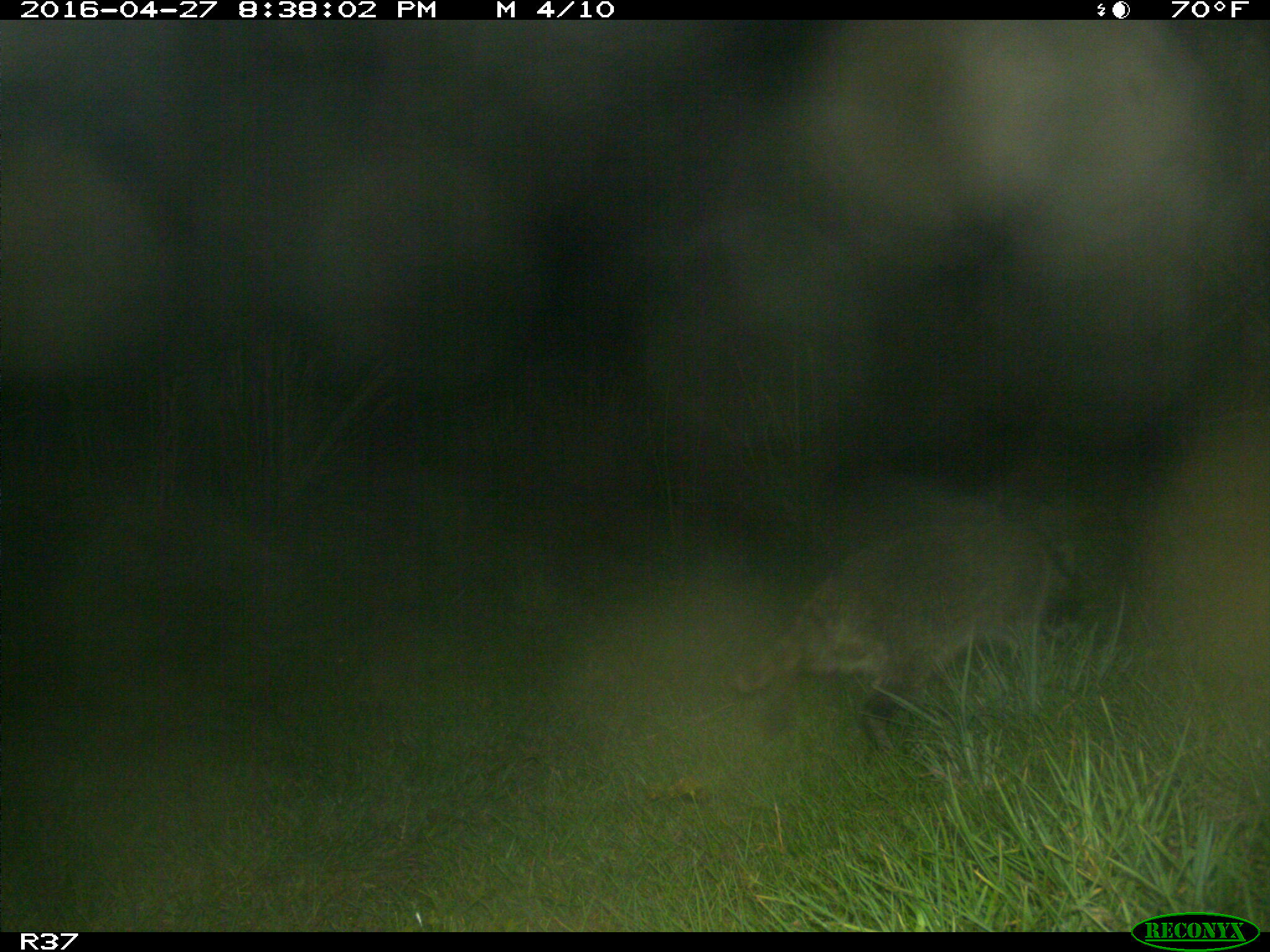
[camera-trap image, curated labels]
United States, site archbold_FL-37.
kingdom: Animalia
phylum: Chordata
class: Mammalia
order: Carnivora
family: Procyonidae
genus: Procyon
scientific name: Procyon lotor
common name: common raccoon